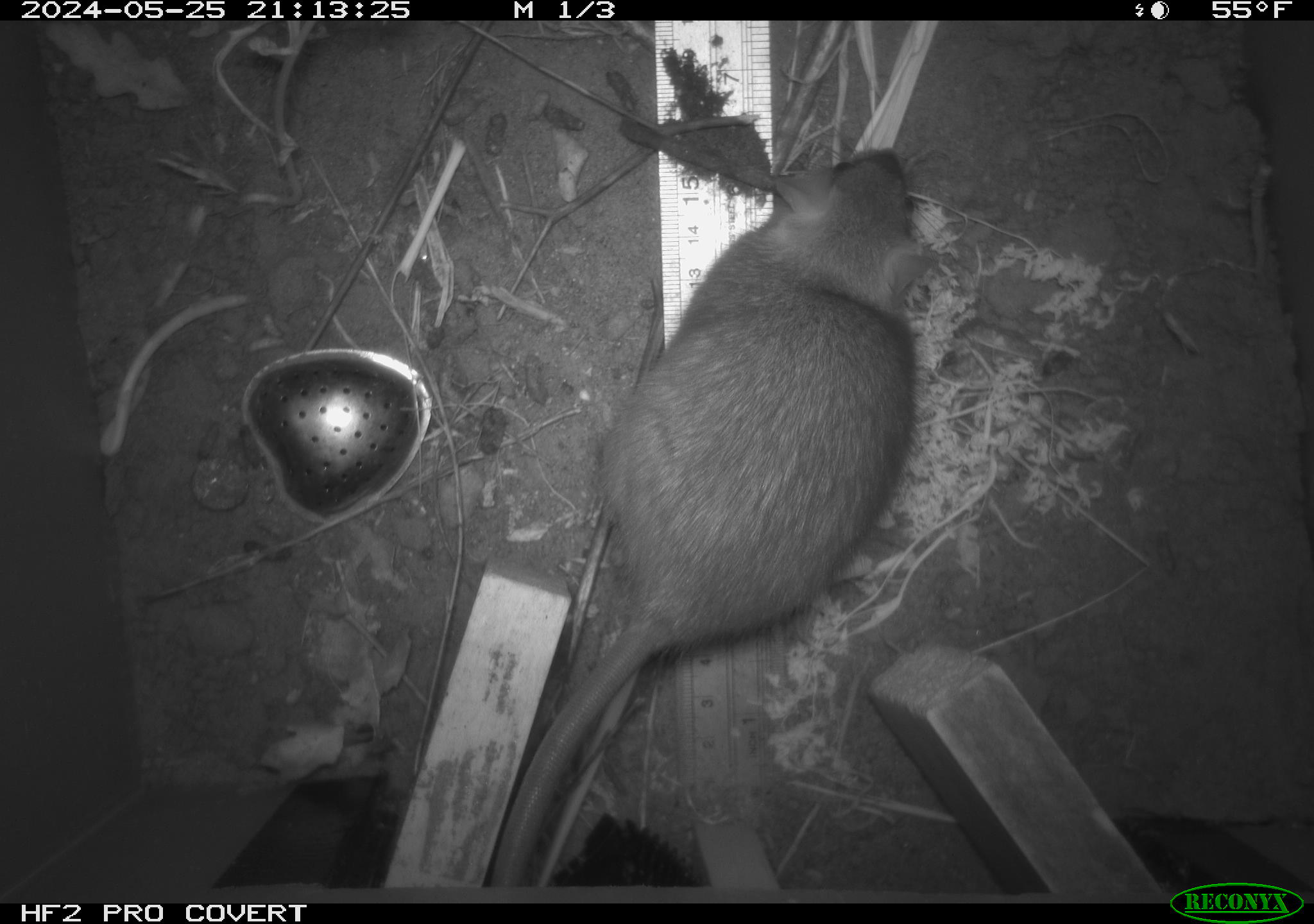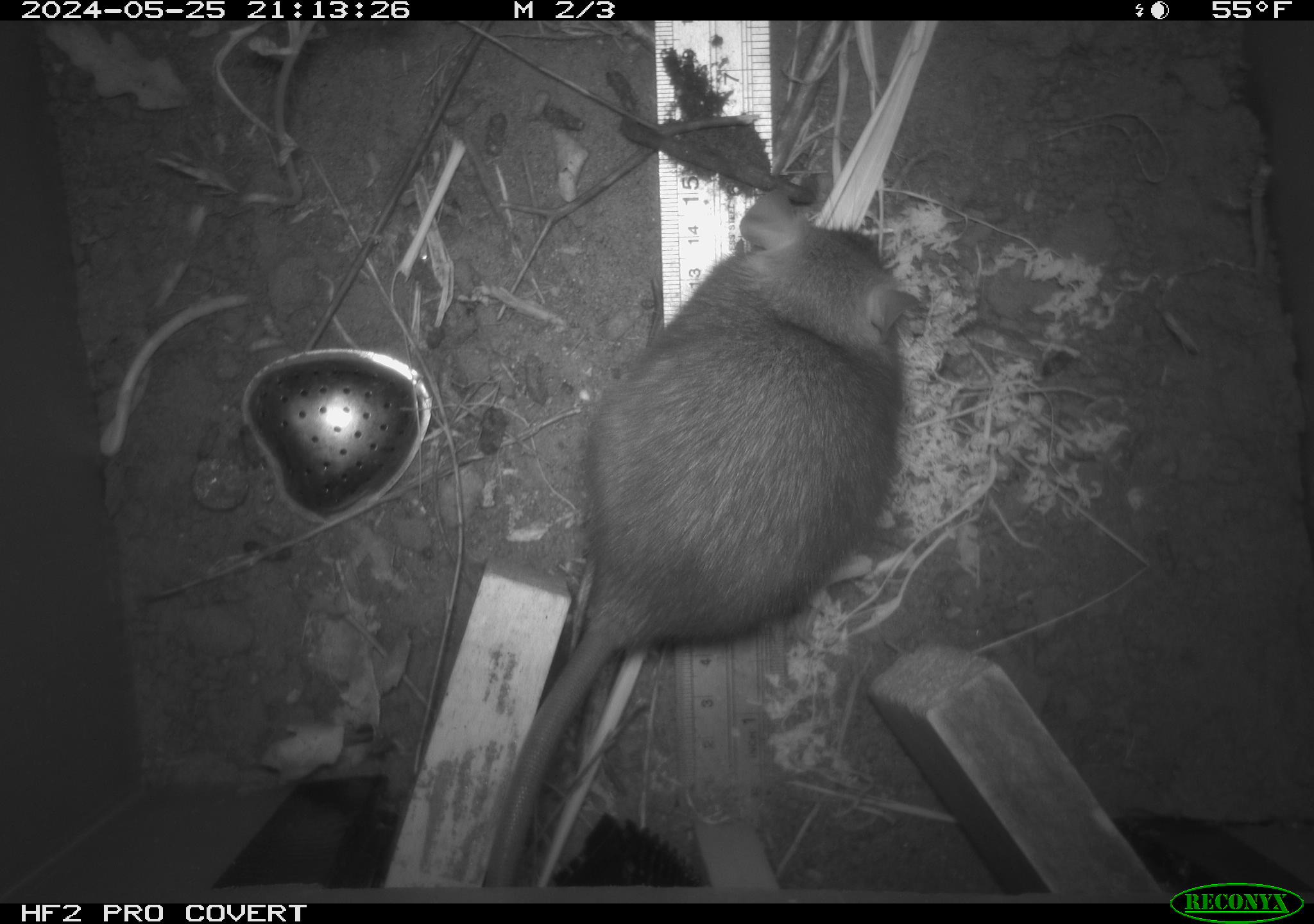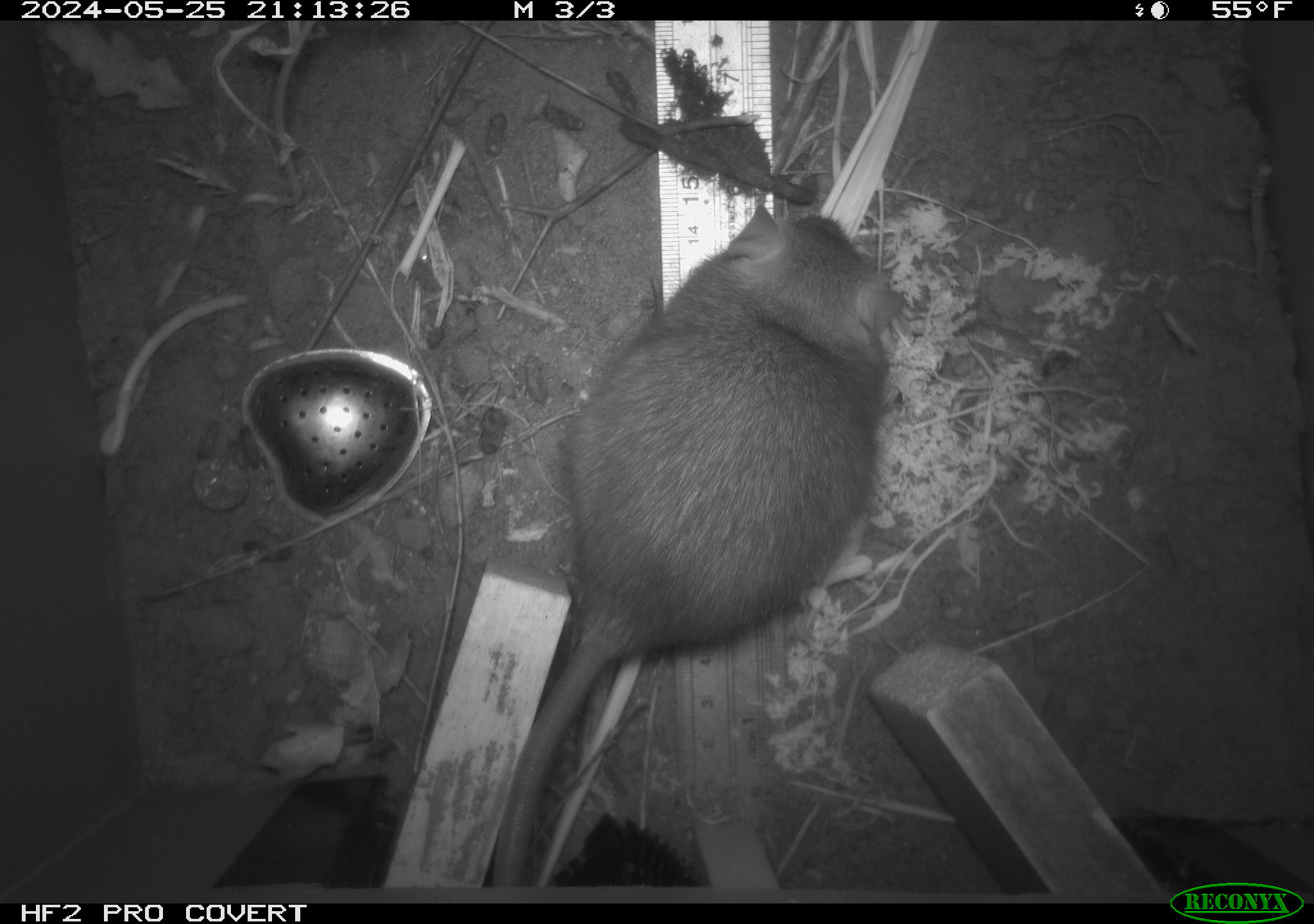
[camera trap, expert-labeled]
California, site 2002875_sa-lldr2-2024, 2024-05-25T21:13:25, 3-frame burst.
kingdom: Animalia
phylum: Chordata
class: Mammalia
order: Rodentia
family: Muridae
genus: Rattus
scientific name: Rattus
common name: rat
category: rattus species